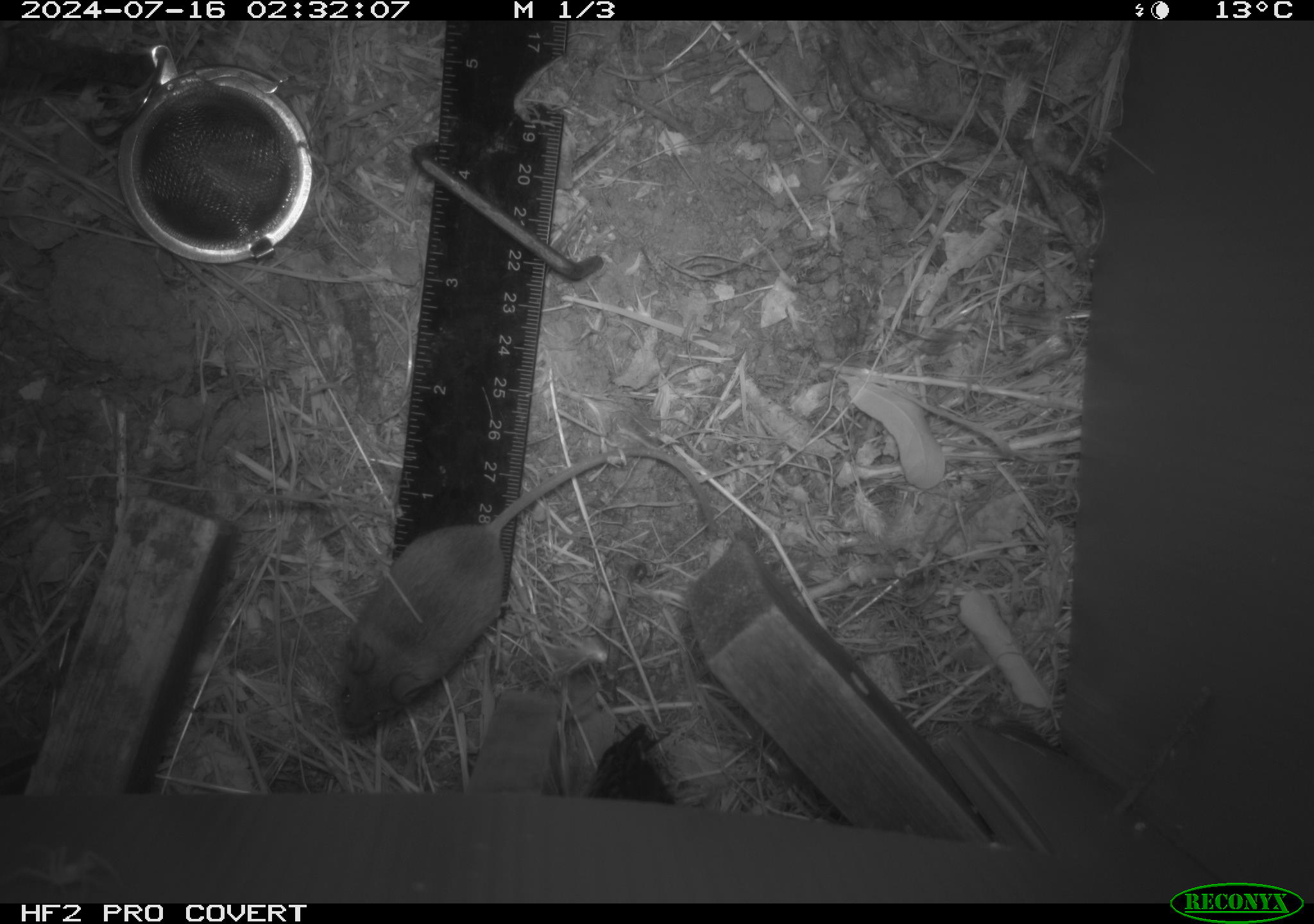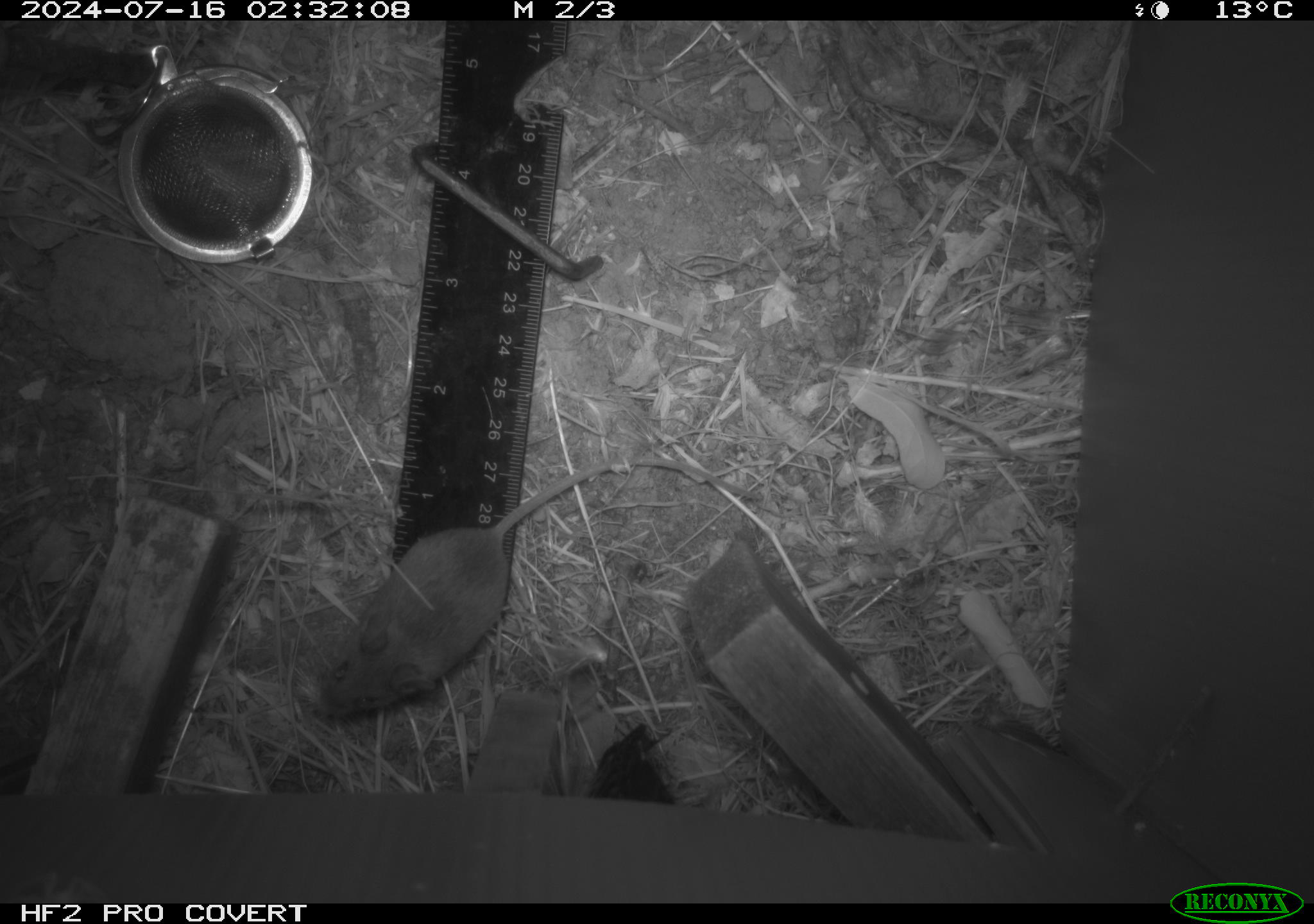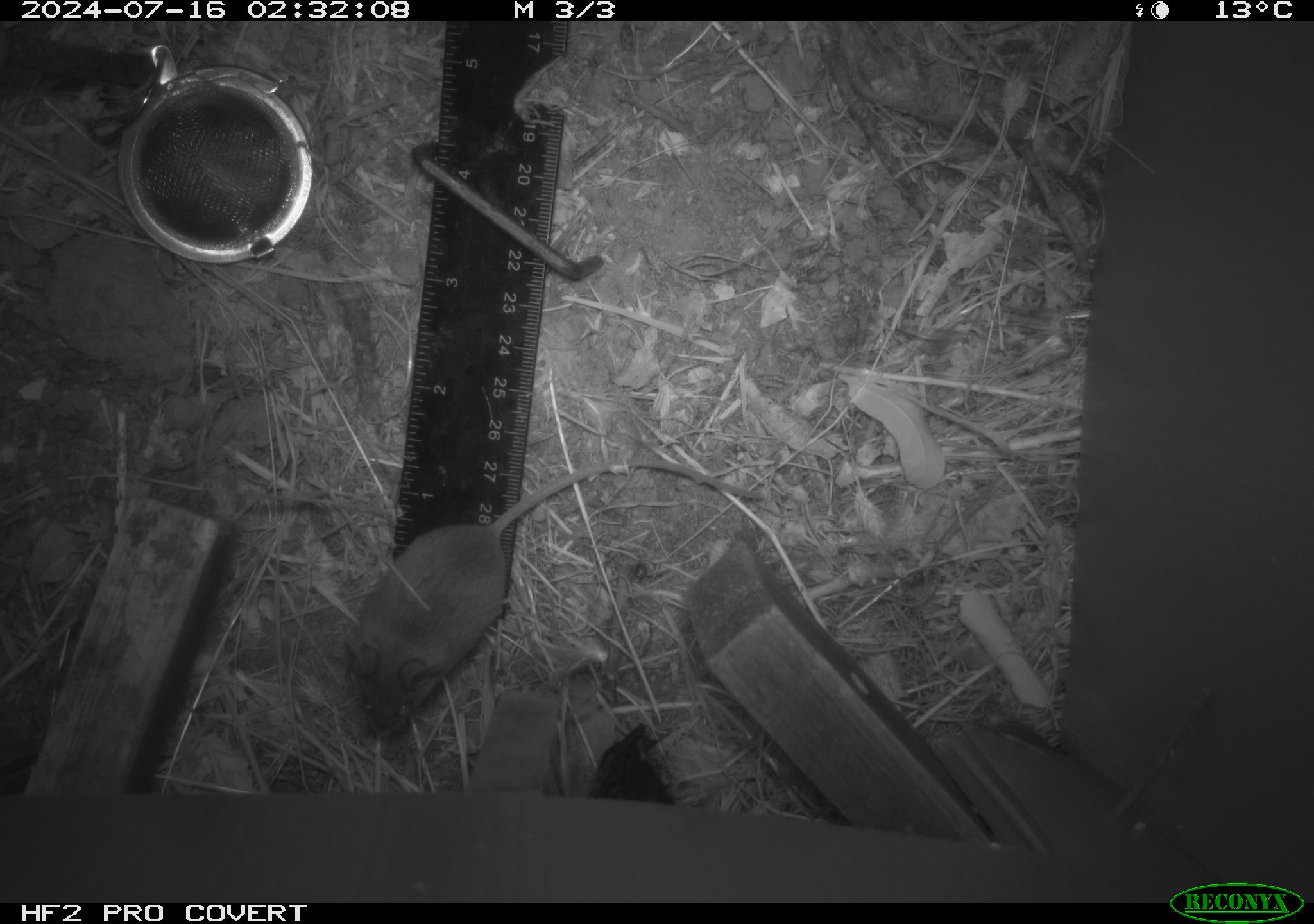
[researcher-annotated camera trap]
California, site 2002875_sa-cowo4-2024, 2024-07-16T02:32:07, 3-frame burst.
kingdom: Animalia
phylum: Chordata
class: Mammalia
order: Rodentia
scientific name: Rodentia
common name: mouse species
Mouse species (Rodentia).